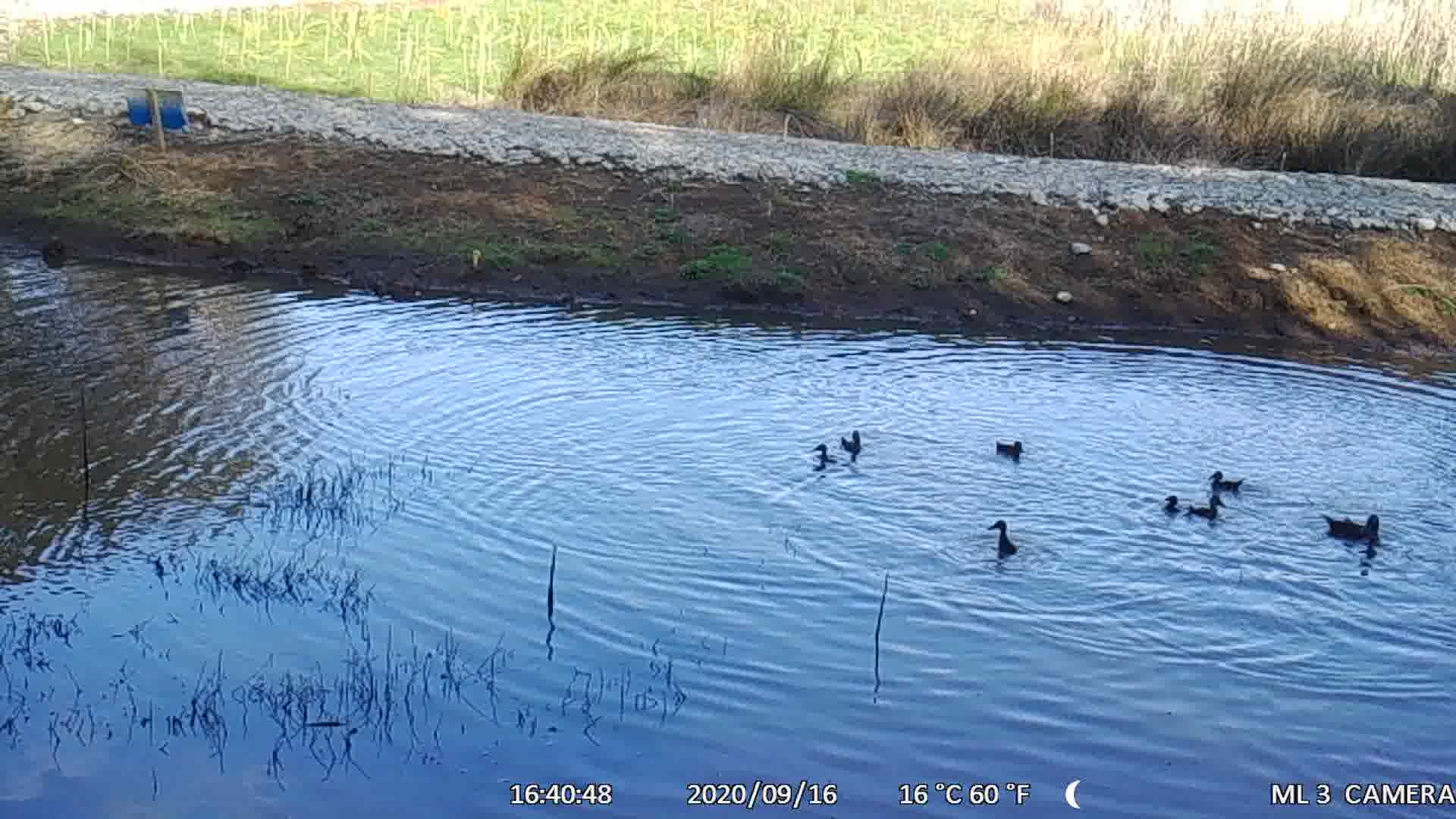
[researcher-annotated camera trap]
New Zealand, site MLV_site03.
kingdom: Animalia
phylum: Chordata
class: Aves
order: Anseriformes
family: Anatidae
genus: Anas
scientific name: Anas chlorotis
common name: brown teal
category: pateke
Pateke (brown teal) (Anas chlorotis).